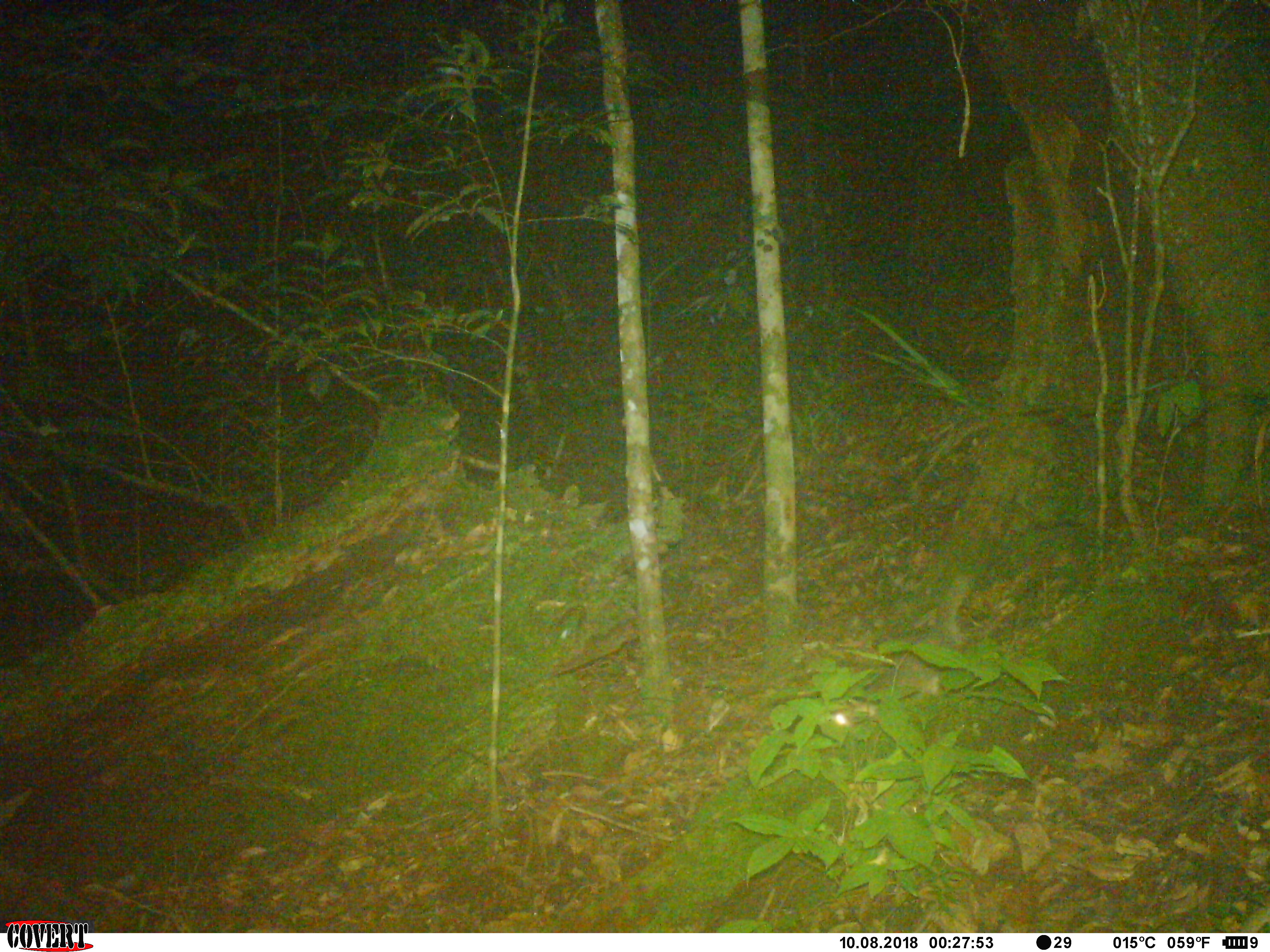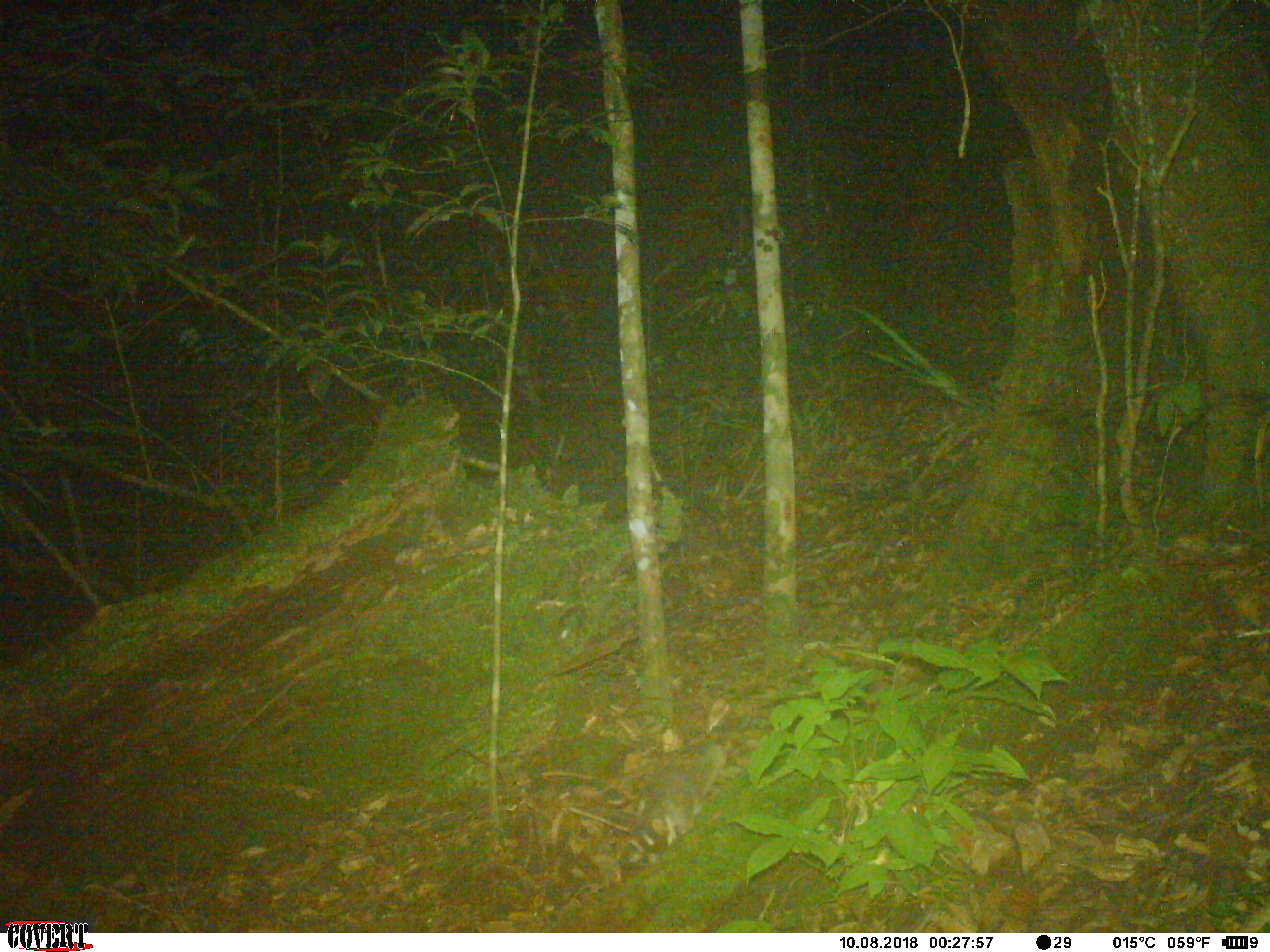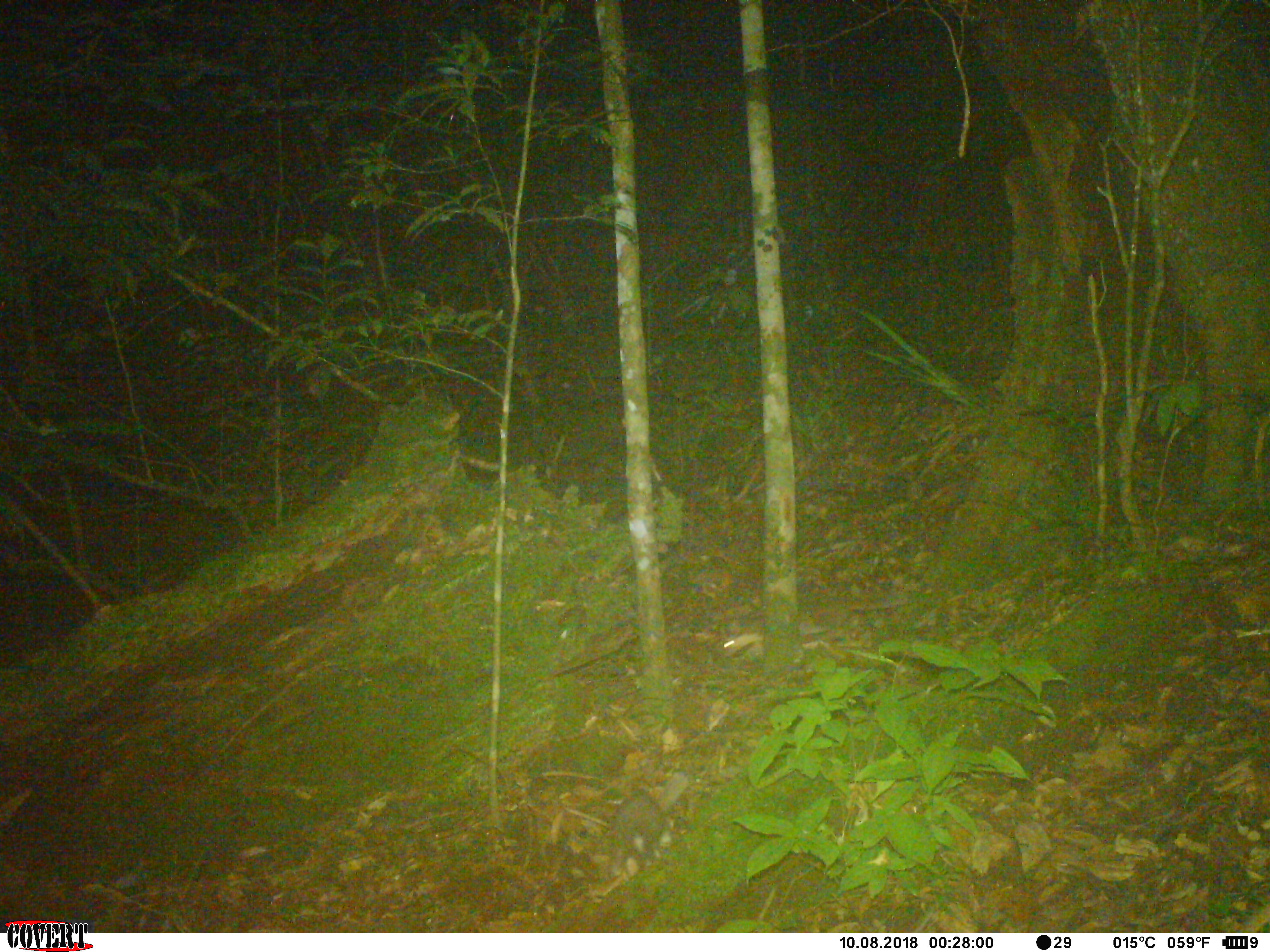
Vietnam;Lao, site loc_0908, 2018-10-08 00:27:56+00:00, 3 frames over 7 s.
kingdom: Animalia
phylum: Chordata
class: Mammalia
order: Carnivora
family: Mustelidae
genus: Melogale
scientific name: Melogale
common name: ferret badger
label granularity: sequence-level